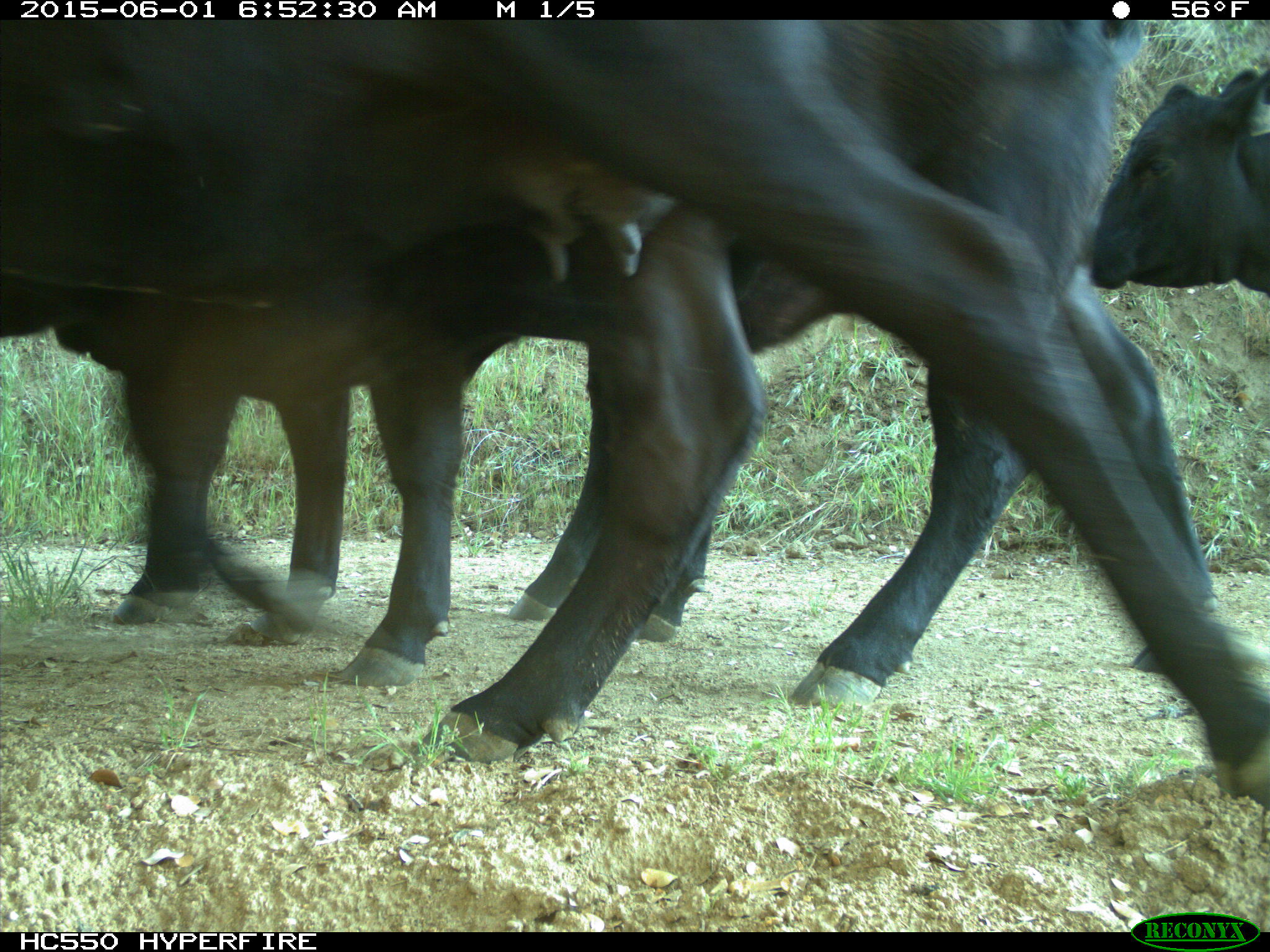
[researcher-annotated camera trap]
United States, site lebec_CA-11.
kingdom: Animalia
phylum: Chordata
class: Mammalia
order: Artiodactyla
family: Bovidae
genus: Bos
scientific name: Bos taurus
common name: domestic cow